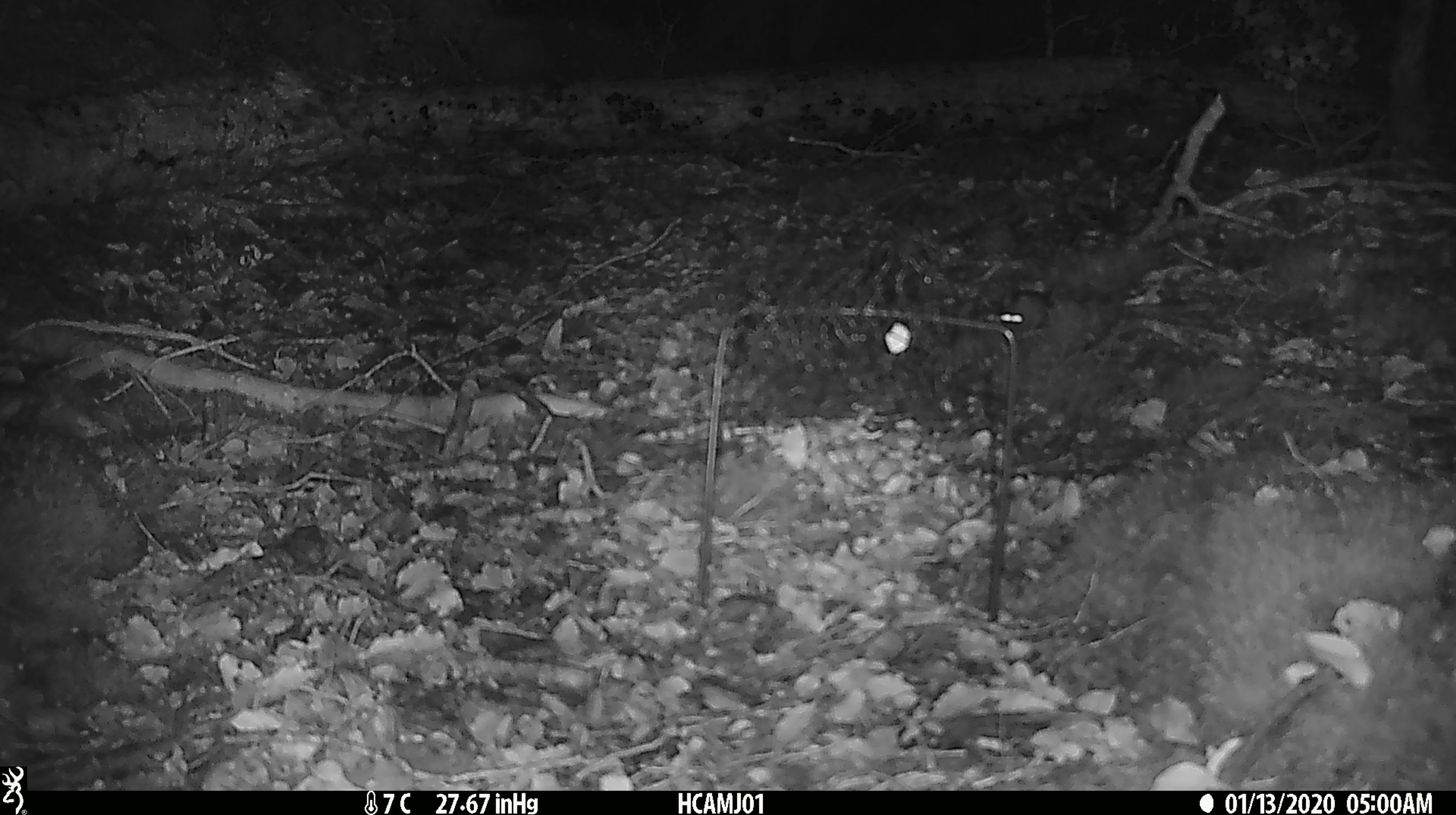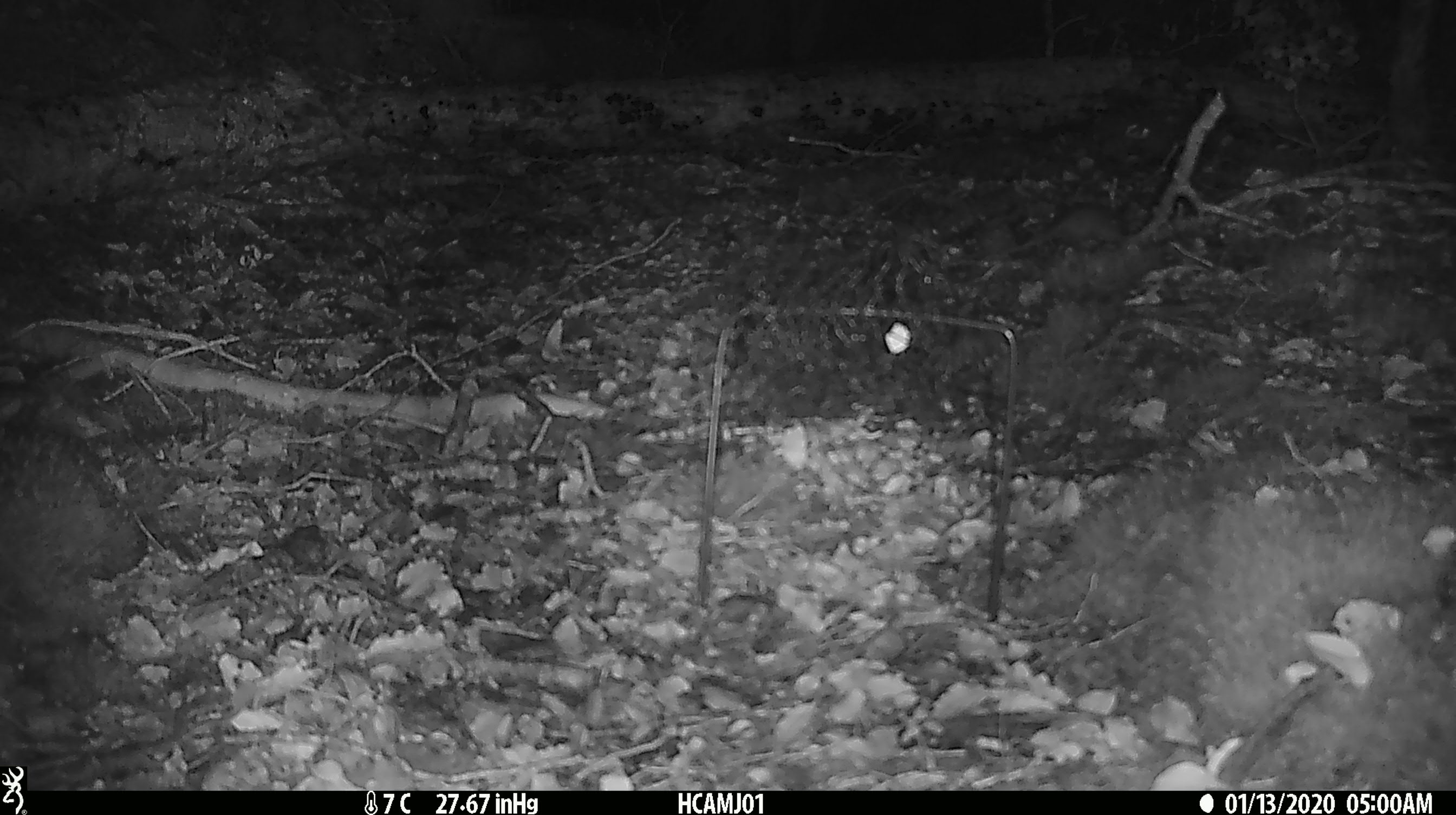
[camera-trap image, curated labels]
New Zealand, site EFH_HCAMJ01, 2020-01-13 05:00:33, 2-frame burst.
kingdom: Animalia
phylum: Chordata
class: Mammalia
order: Rodentia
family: Muridae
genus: Mus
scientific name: Mus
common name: mouse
Mouse (Mus).